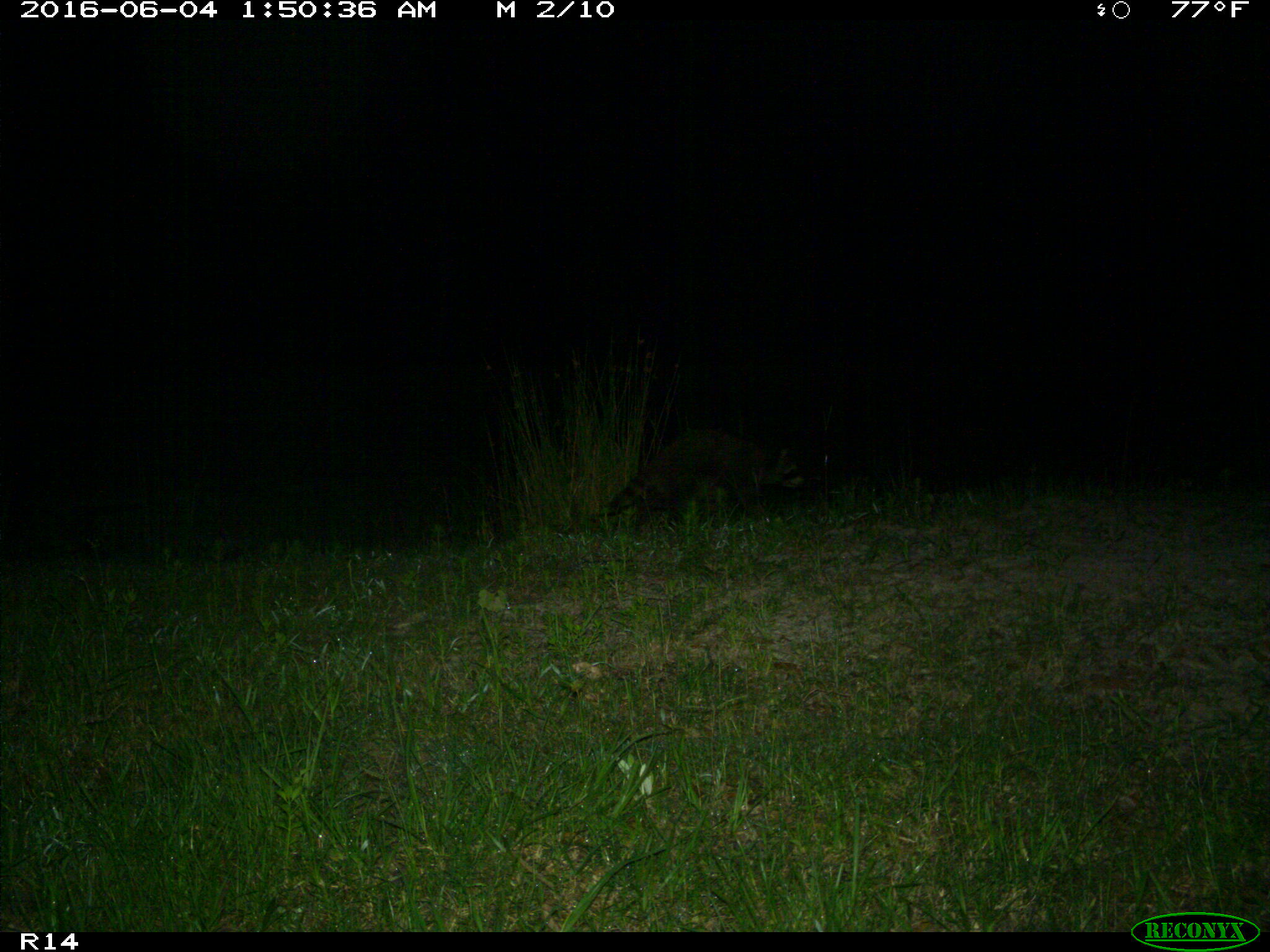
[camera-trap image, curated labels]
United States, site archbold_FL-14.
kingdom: Animalia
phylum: Chordata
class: Mammalia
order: Carnivora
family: Procyonidae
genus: Procyon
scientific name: Procyon lotor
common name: common raccoon